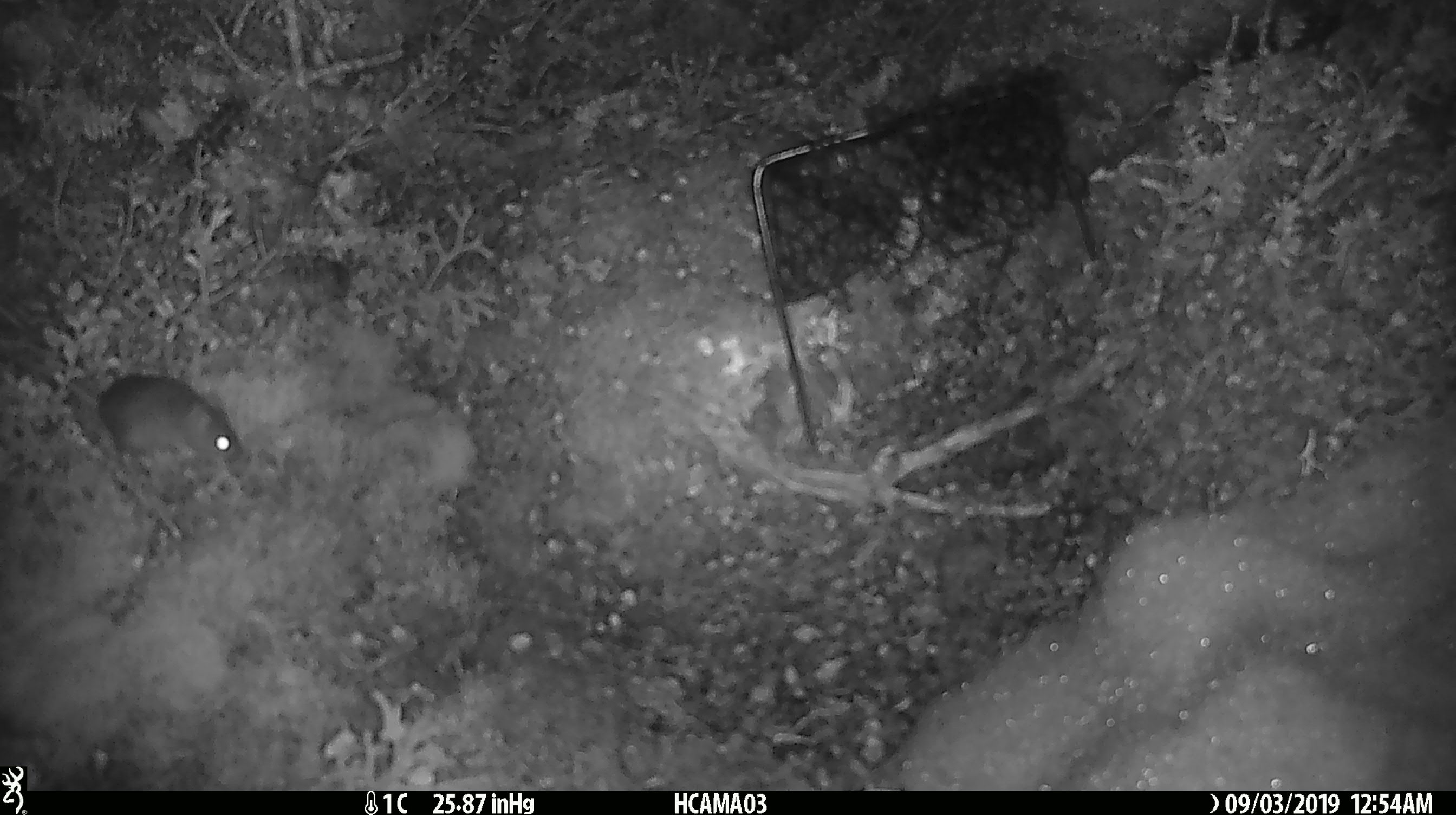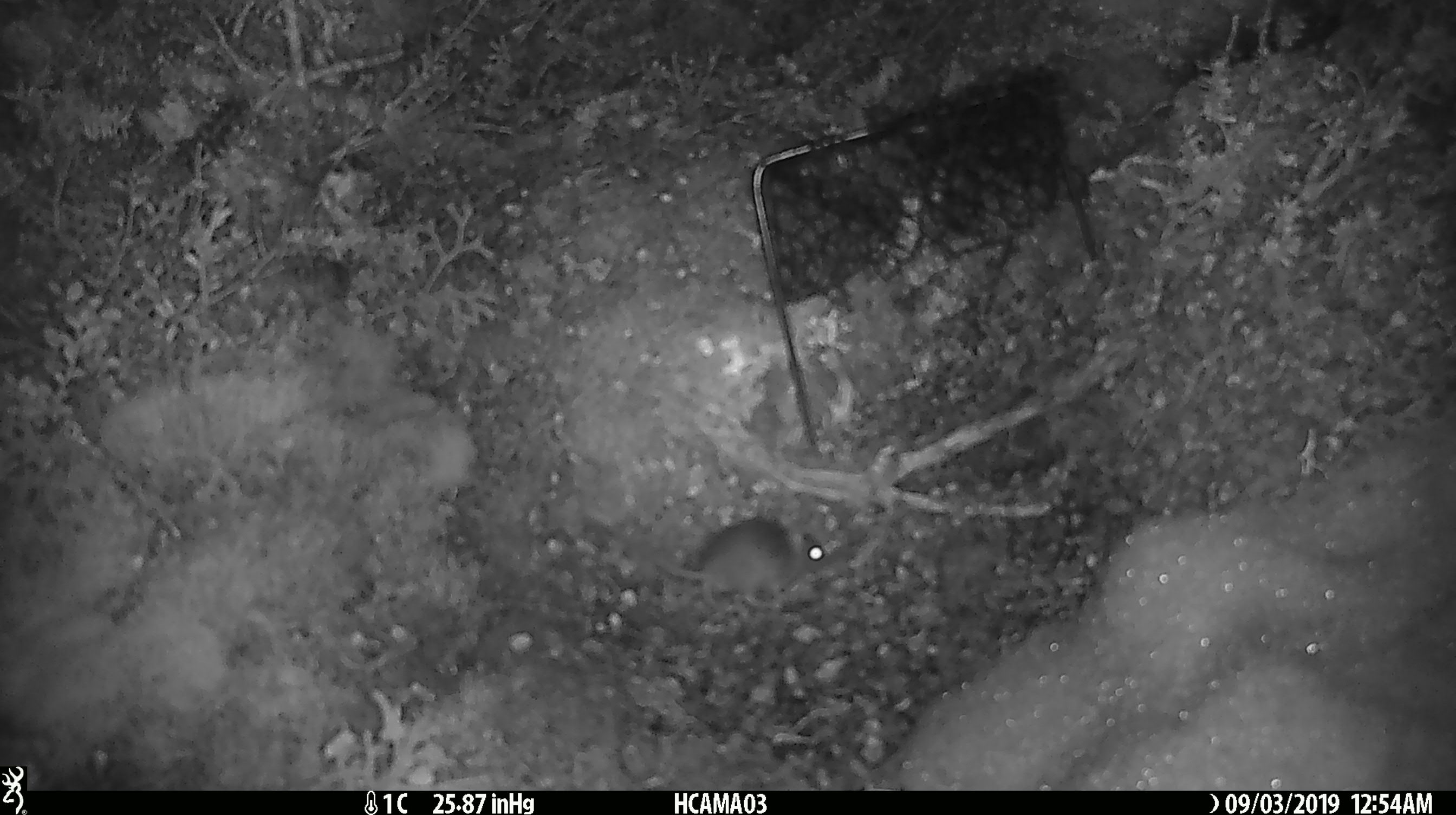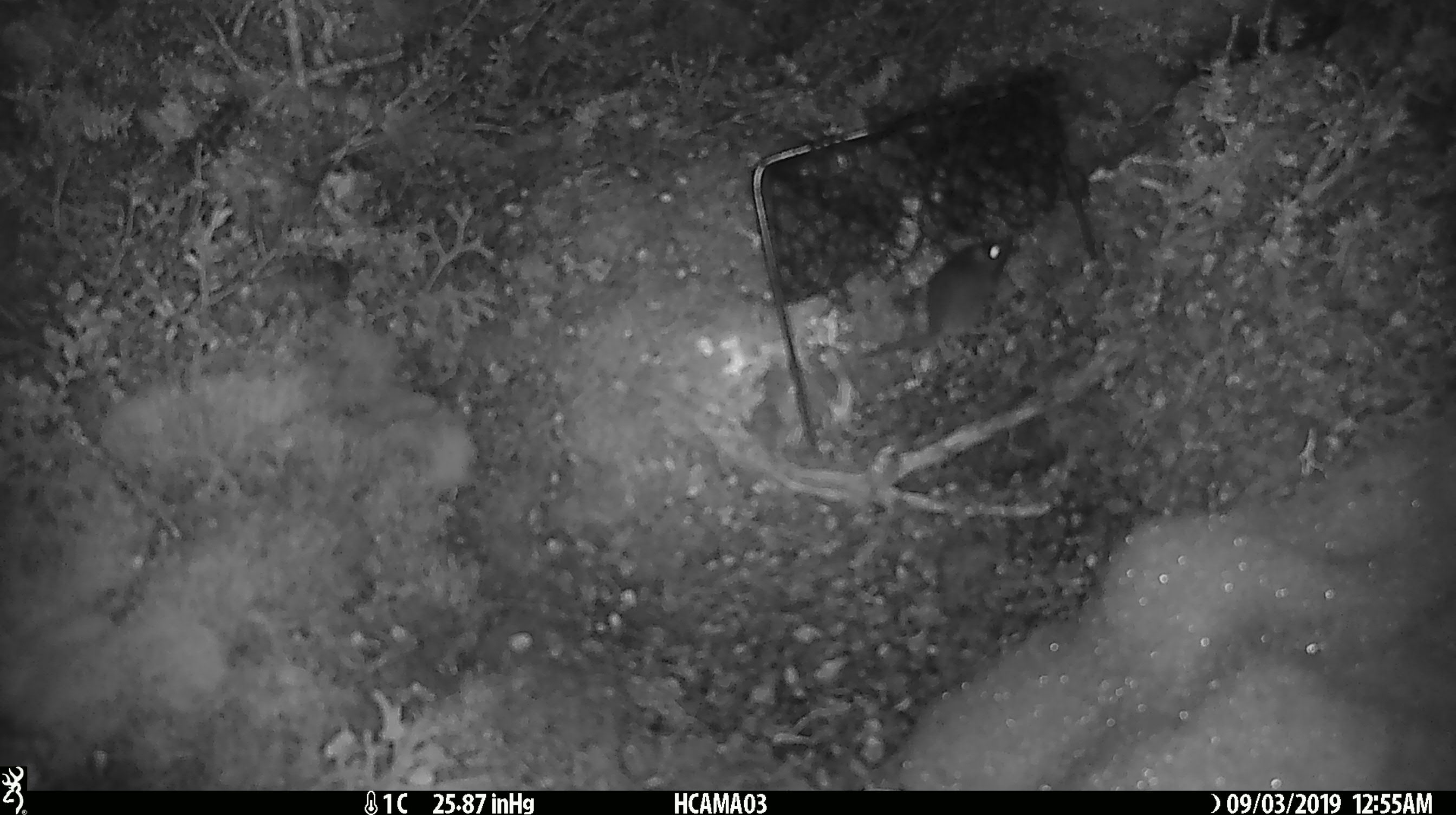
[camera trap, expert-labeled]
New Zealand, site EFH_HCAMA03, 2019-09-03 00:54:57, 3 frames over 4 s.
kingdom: Animalia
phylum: Chordata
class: Mammalia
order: Rodentia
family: Muridae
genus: Mus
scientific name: Mus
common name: mouse